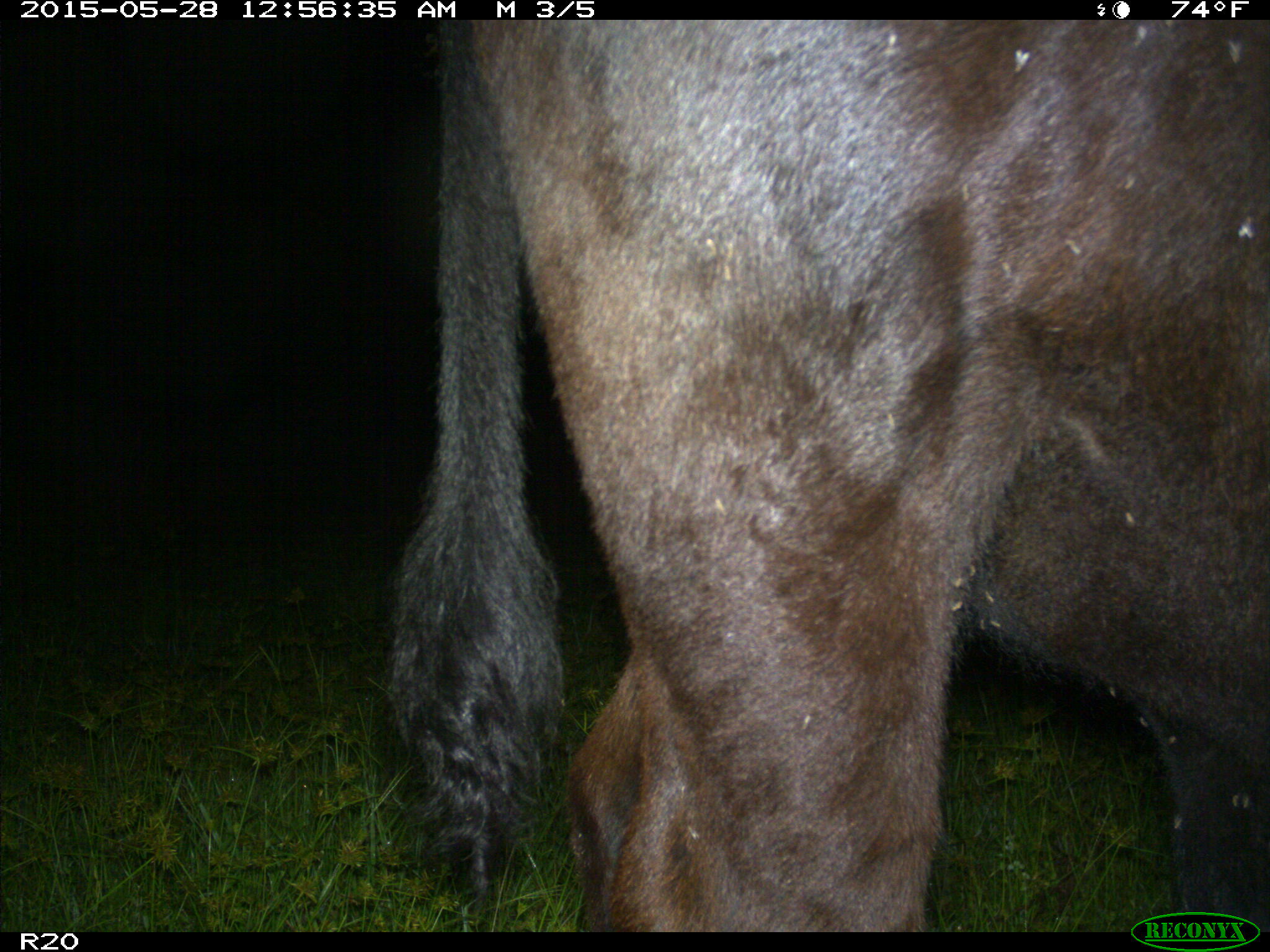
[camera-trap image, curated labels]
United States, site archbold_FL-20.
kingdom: Animalia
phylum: Chordata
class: Mammalia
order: Artiodactyla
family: Bovidae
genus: Bos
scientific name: Bos taurus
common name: domestic cow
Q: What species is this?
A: Bos taurus (domestic cow).